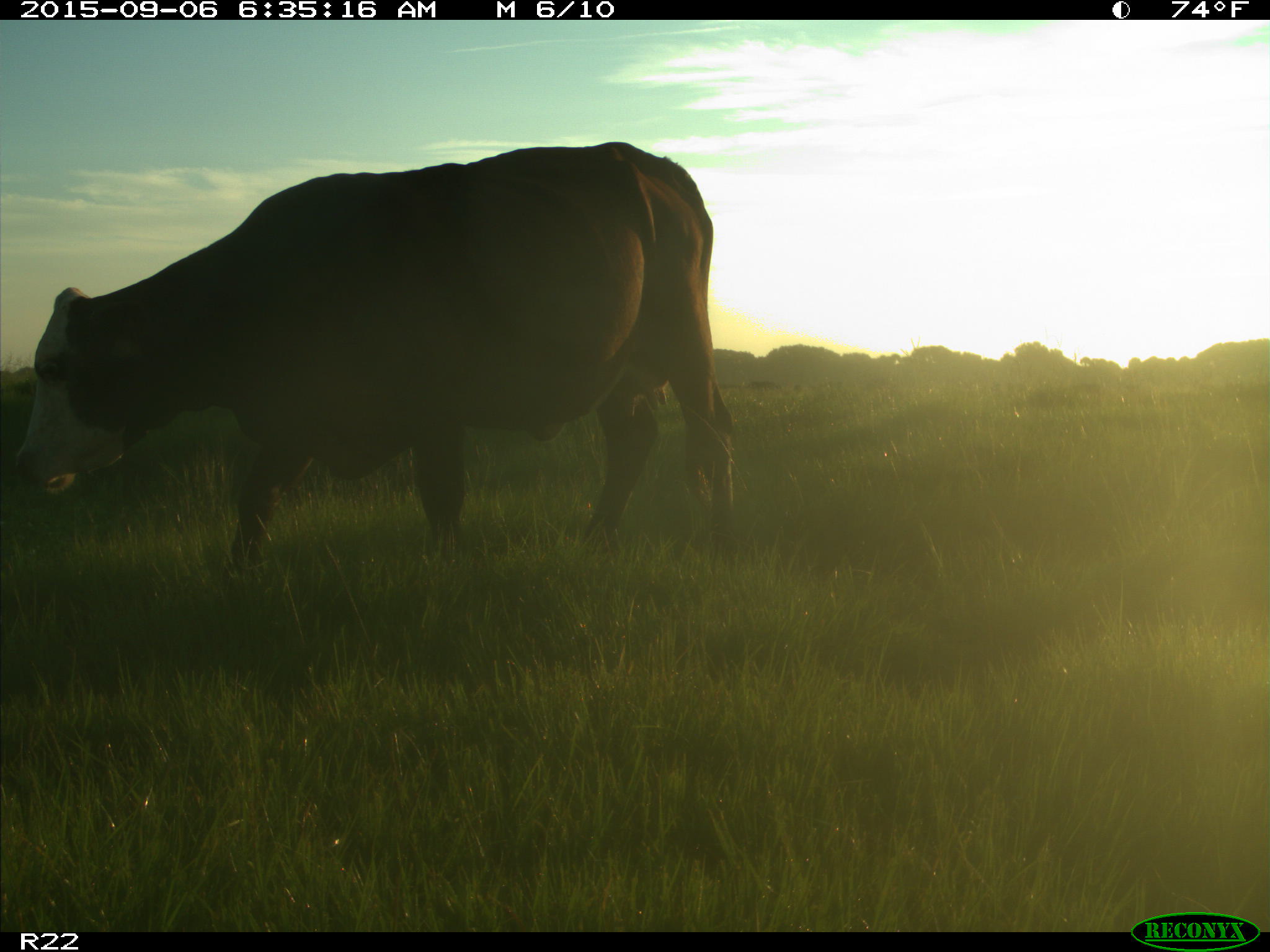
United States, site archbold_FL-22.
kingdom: Animalia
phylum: Chordata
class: Mammalia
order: Artiodactyla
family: Bovidae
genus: Bos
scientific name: Bos taurus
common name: domestic cow